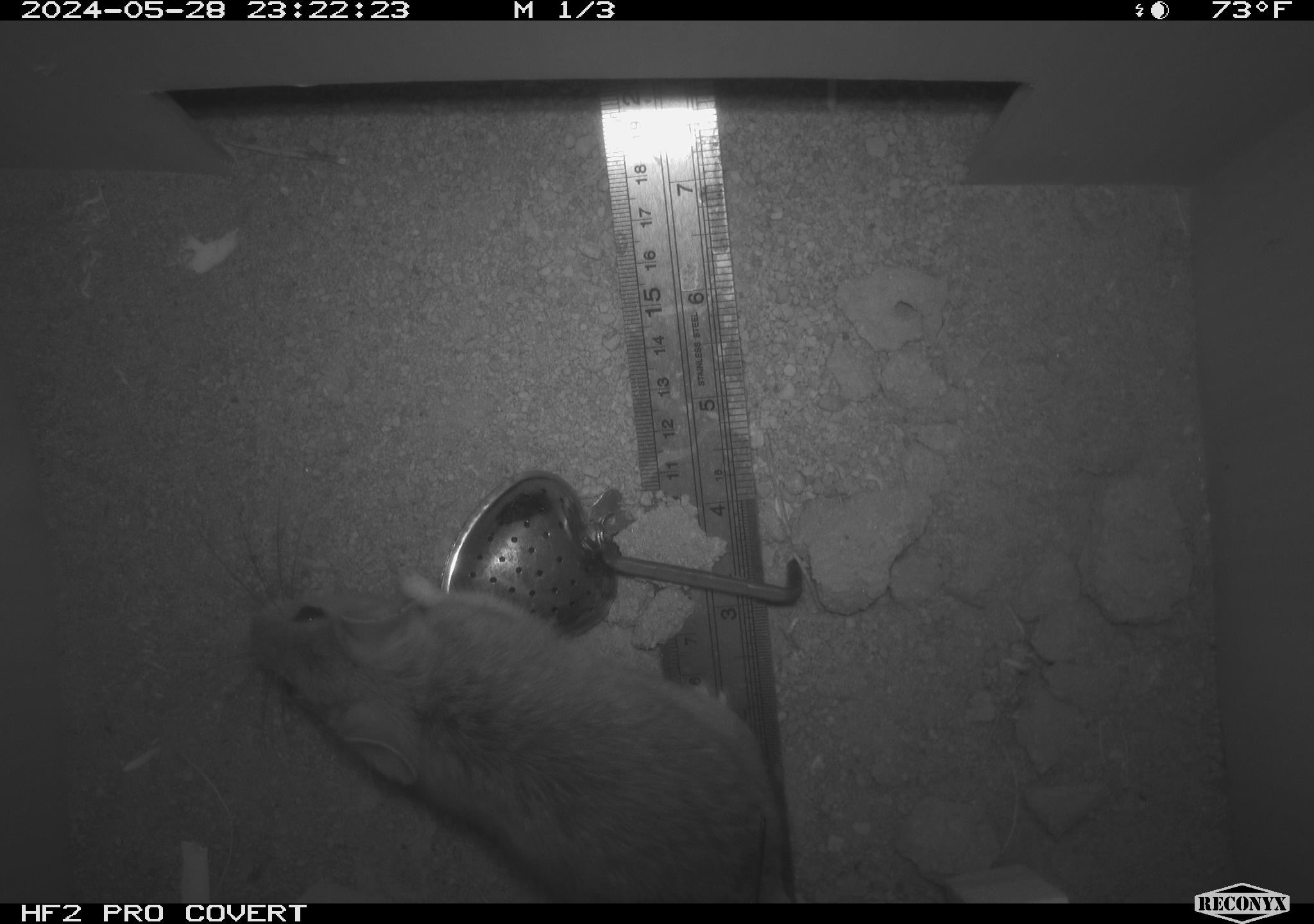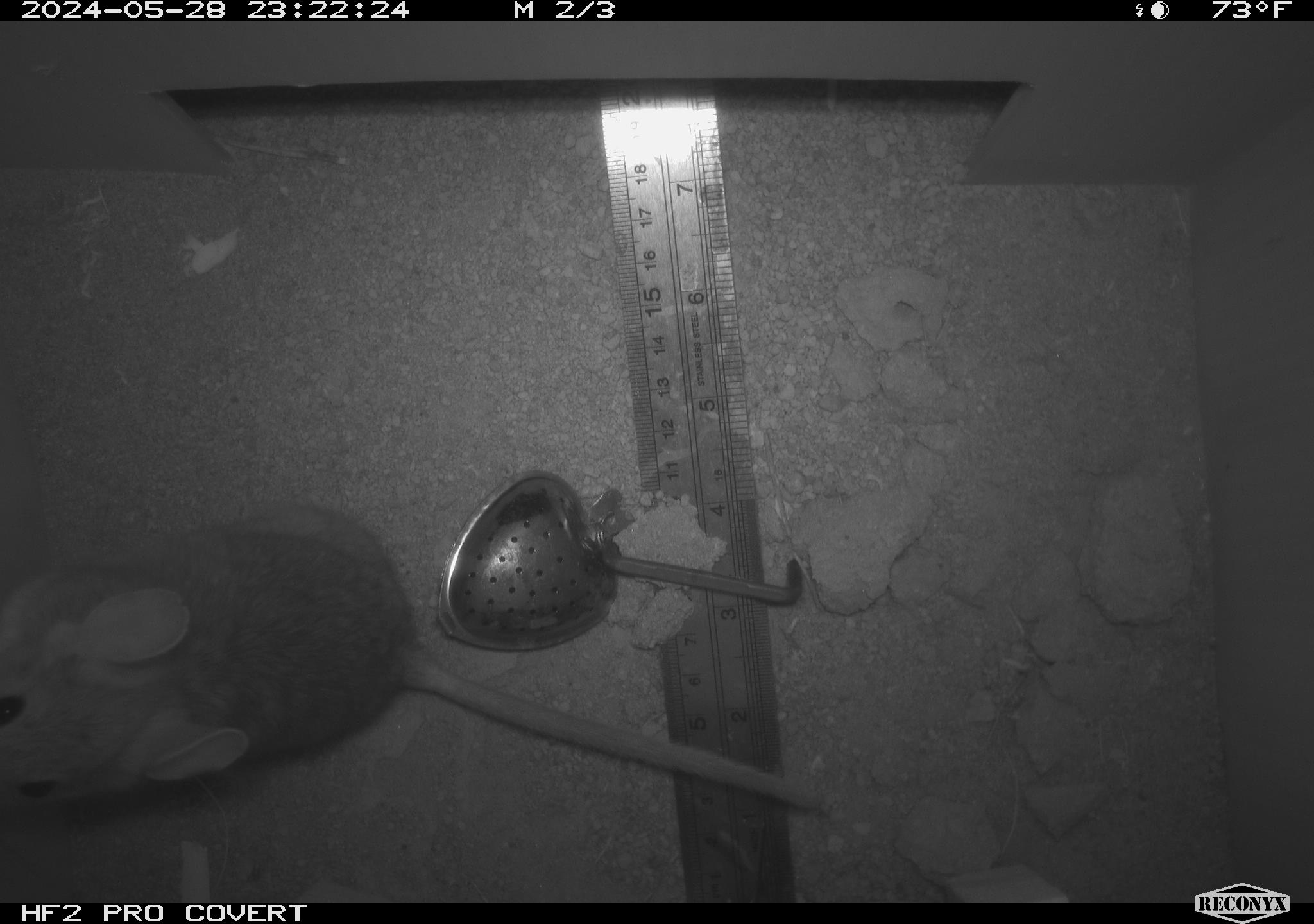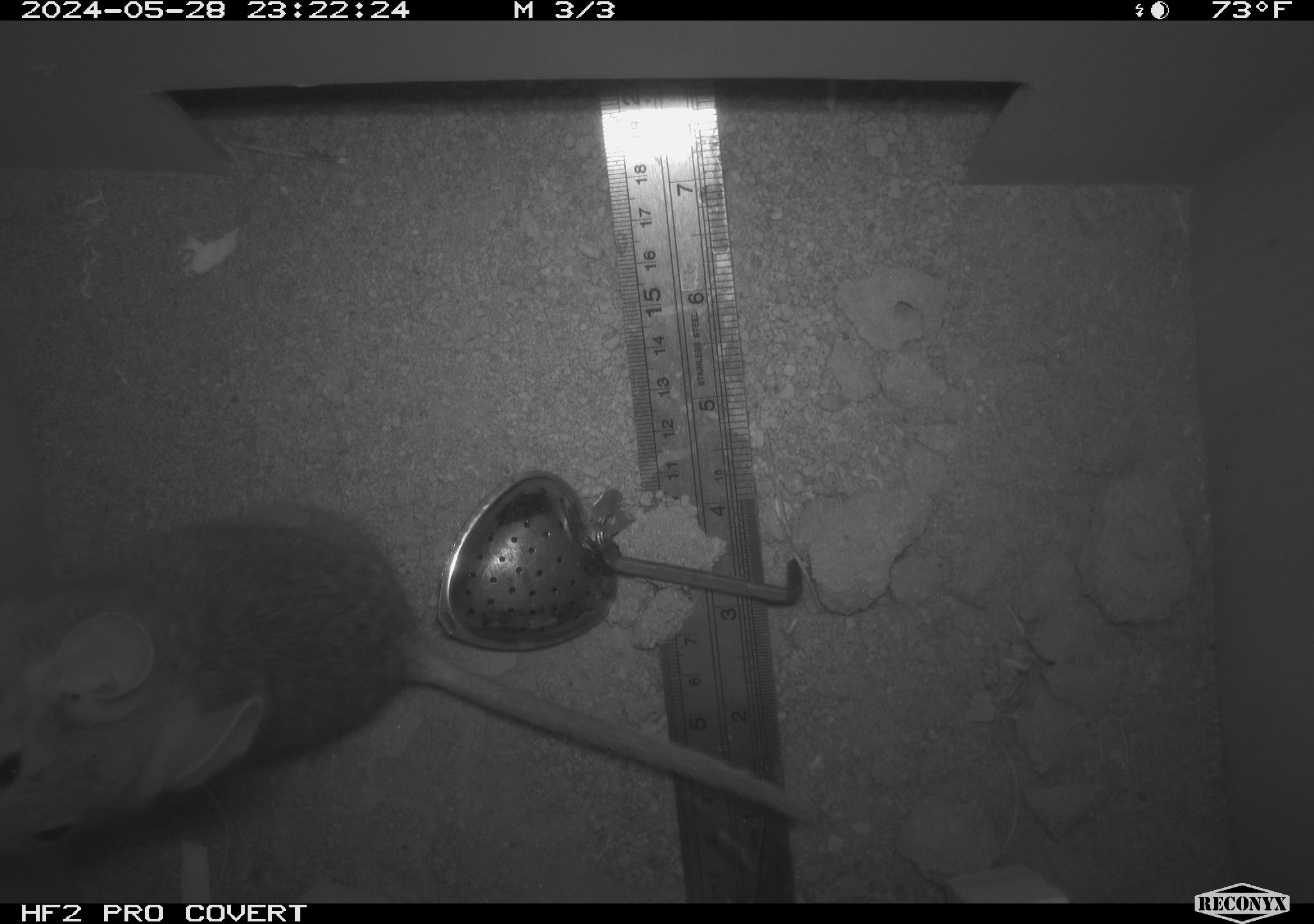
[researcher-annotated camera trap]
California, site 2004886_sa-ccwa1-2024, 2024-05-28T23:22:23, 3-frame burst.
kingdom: Animalia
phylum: Chordata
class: Mammalia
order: Rodentia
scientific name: Rodentia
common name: woodrat or rat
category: woodrat or rat species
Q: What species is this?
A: Woodrat or rat species (woodrat or rat) (Rodentia).